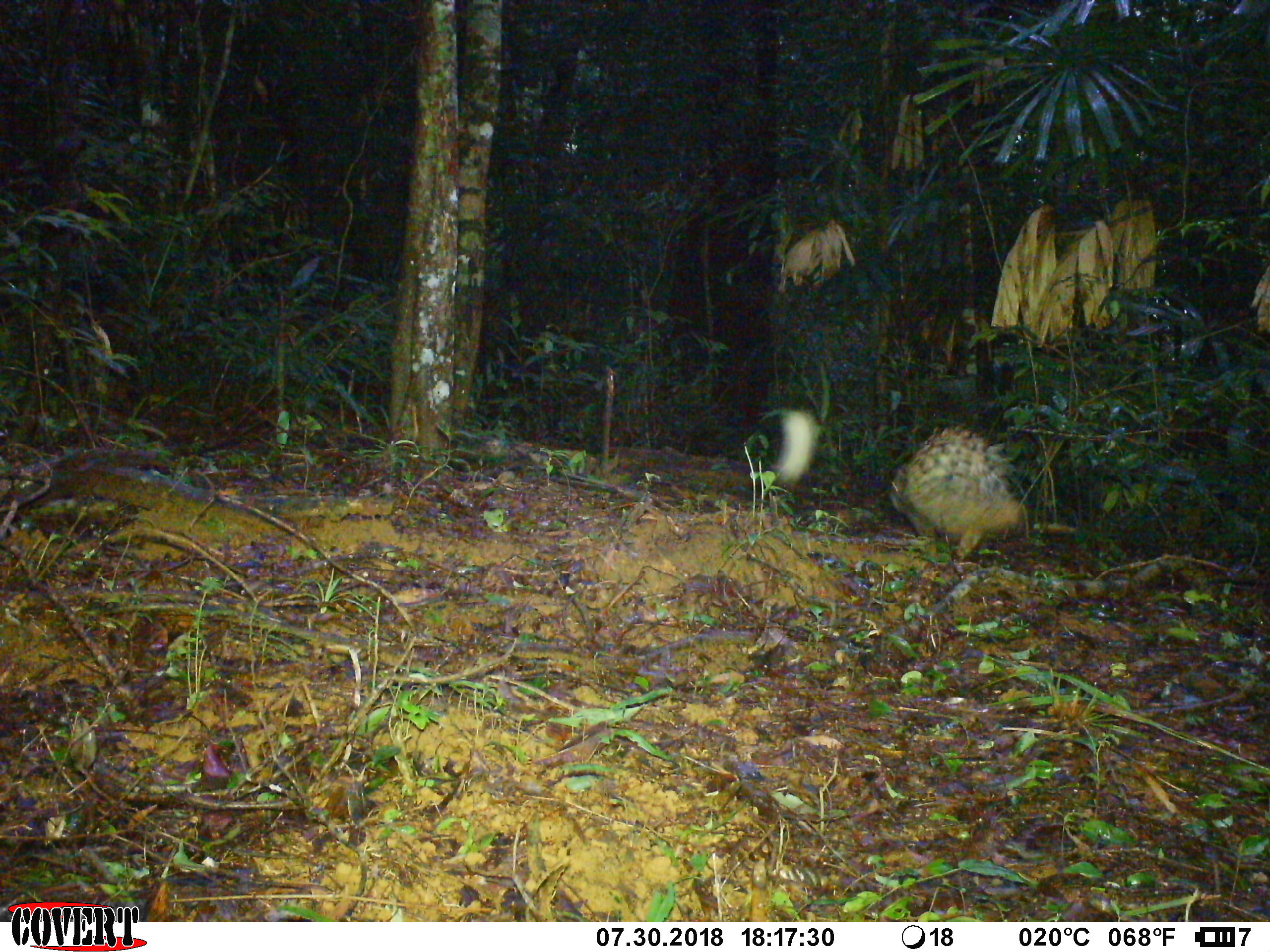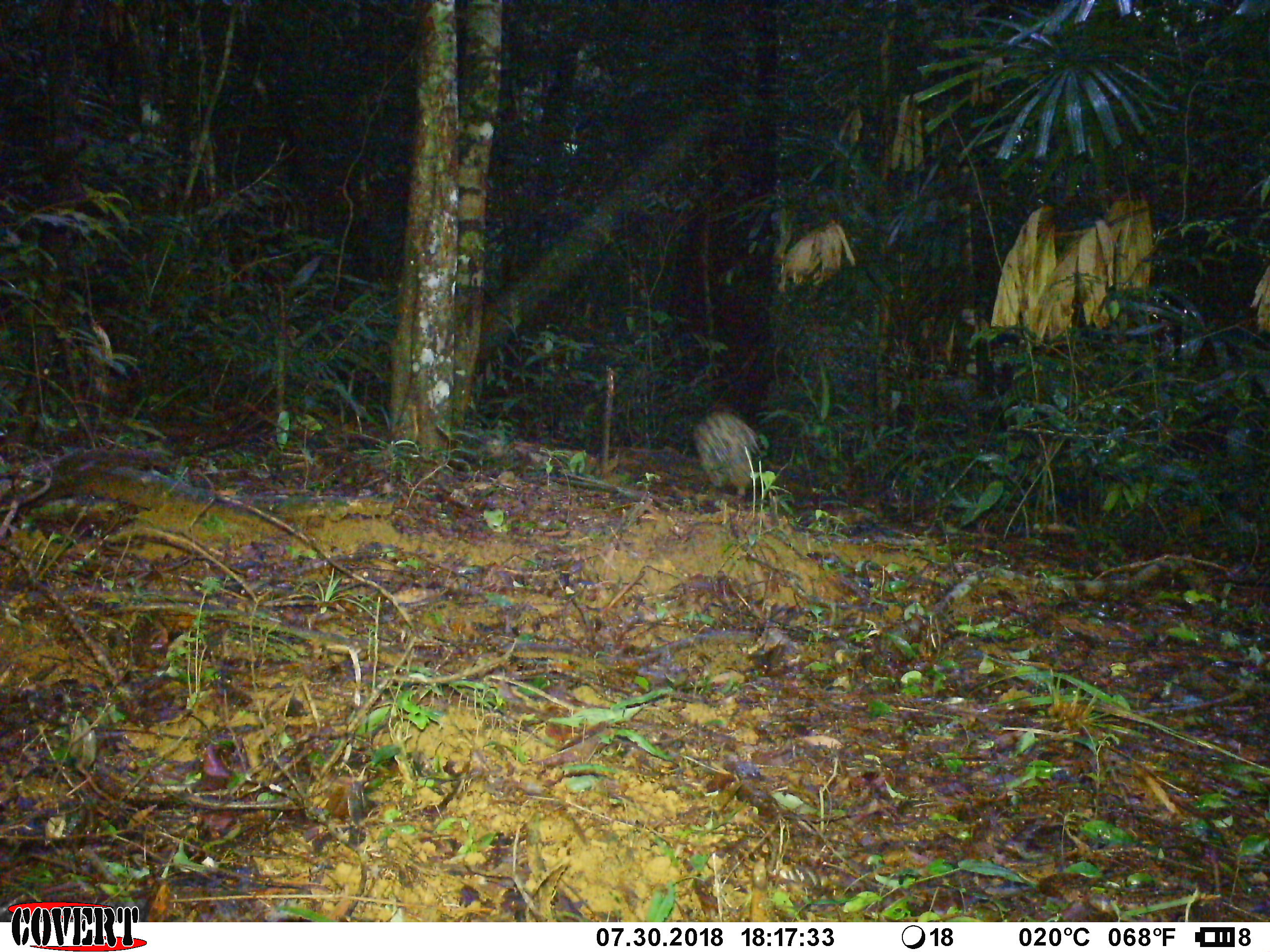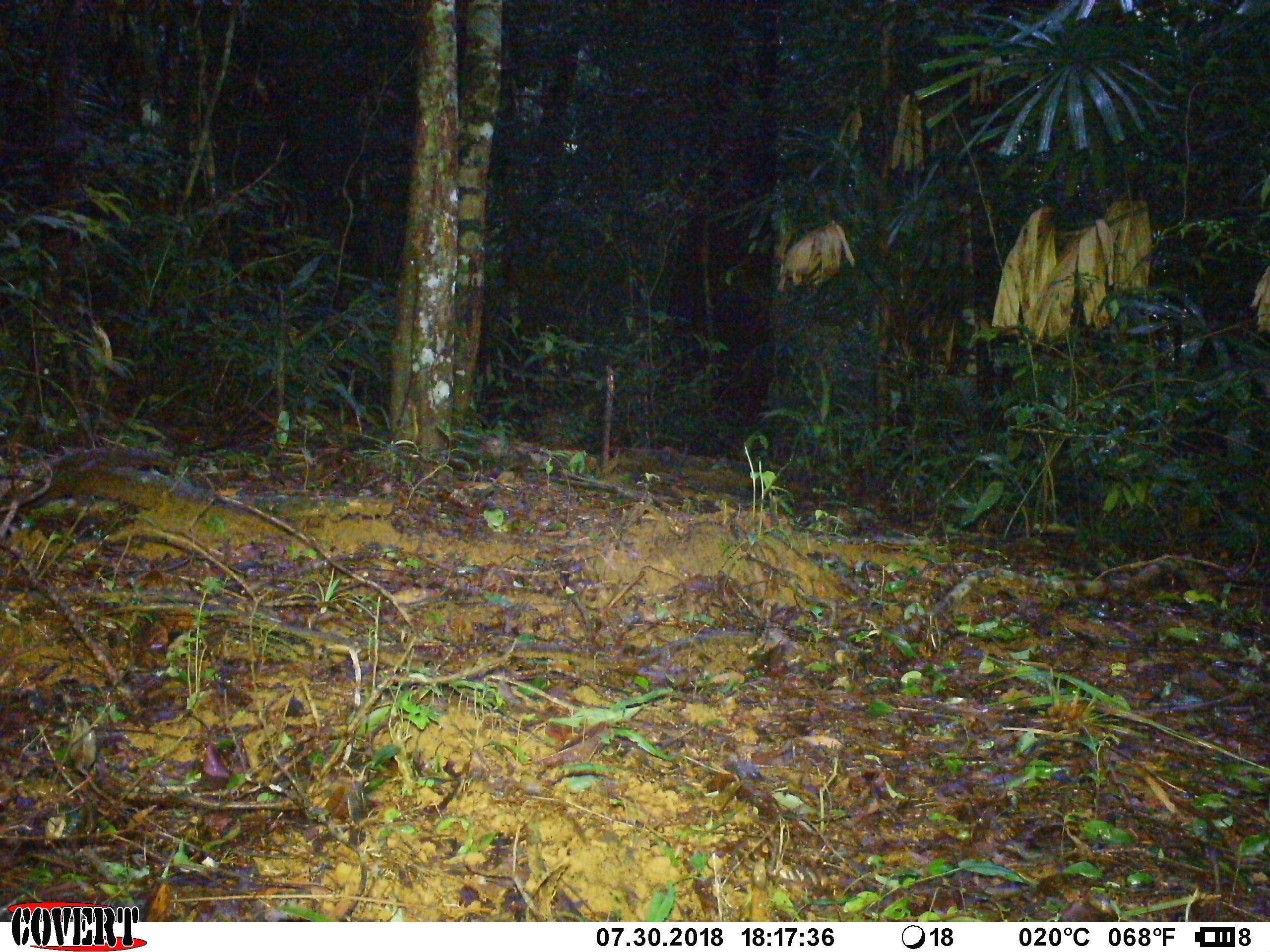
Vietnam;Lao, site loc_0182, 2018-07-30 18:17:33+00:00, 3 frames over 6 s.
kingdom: Animalia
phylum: Chordata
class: Mammalia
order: Rodentia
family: Hystricidae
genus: Hystrix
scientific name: Hystrix brachyura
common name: malayan porcupine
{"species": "malayan porcupine (Hystrix brachyura)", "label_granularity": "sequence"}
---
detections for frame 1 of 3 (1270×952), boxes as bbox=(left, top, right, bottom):
malayan porcupine: bbox=(884, 424, 1028, 561)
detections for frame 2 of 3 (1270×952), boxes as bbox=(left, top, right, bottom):
malayan porcupine: bbox=(692, 410, 760, 500)